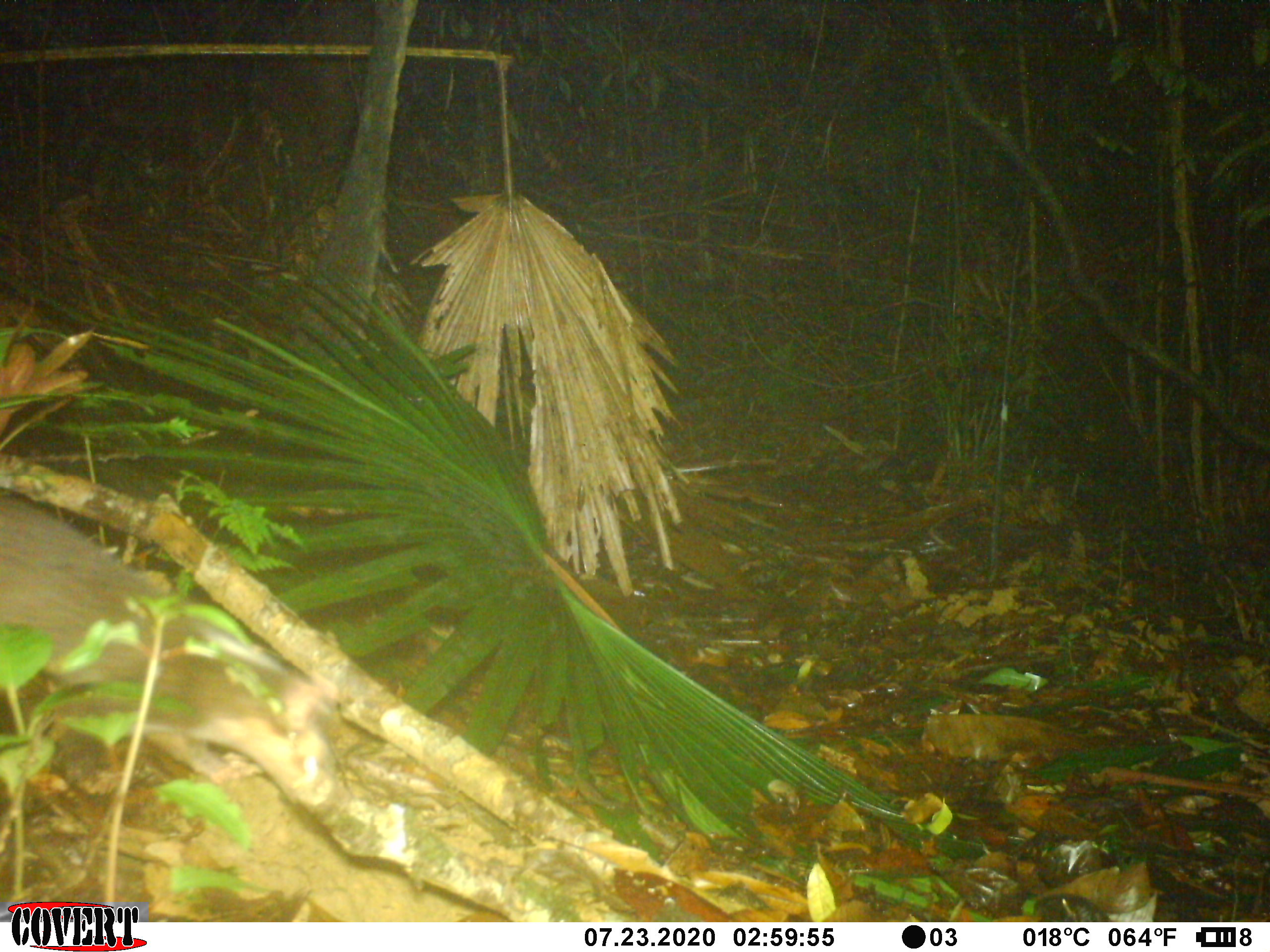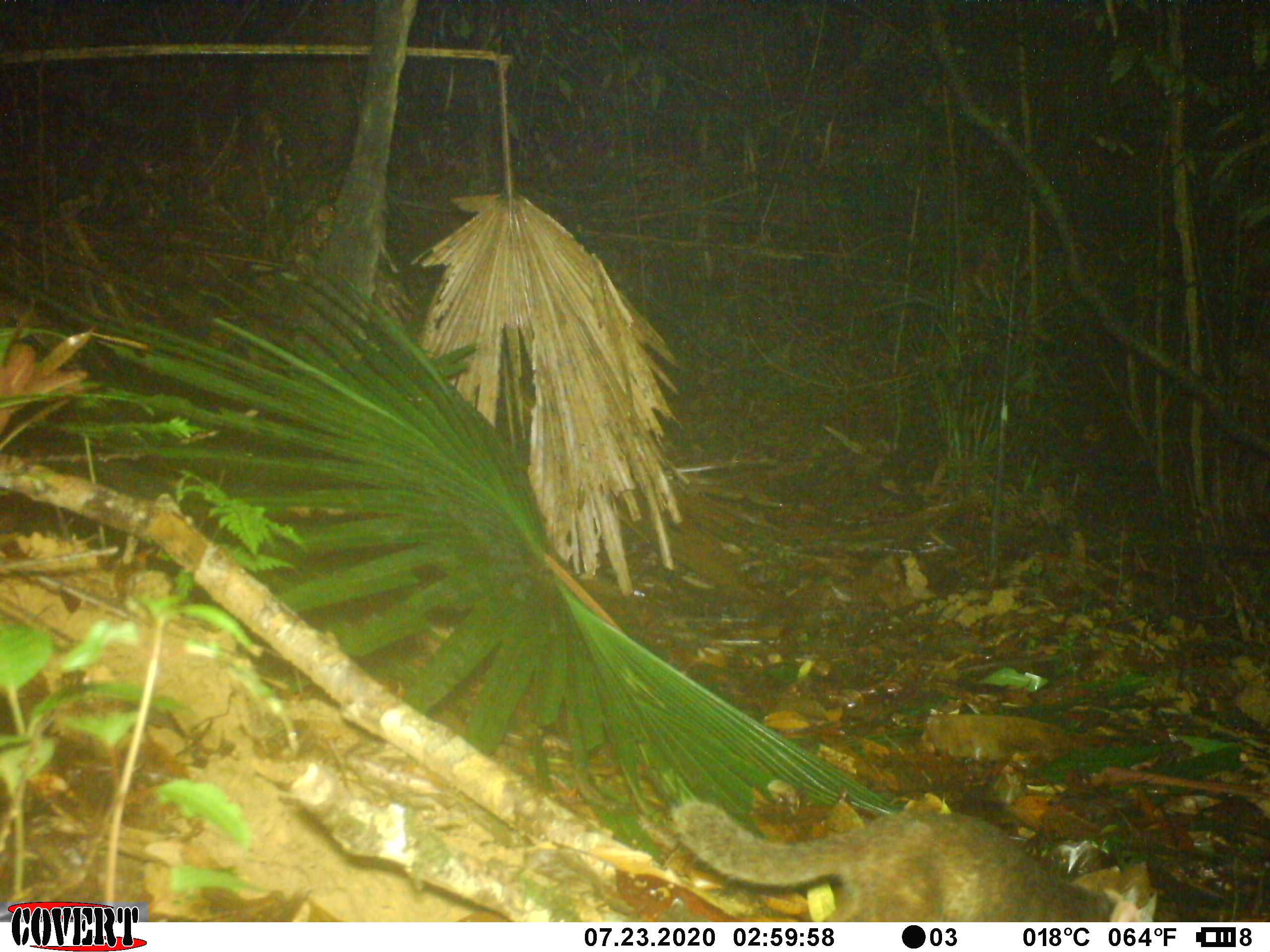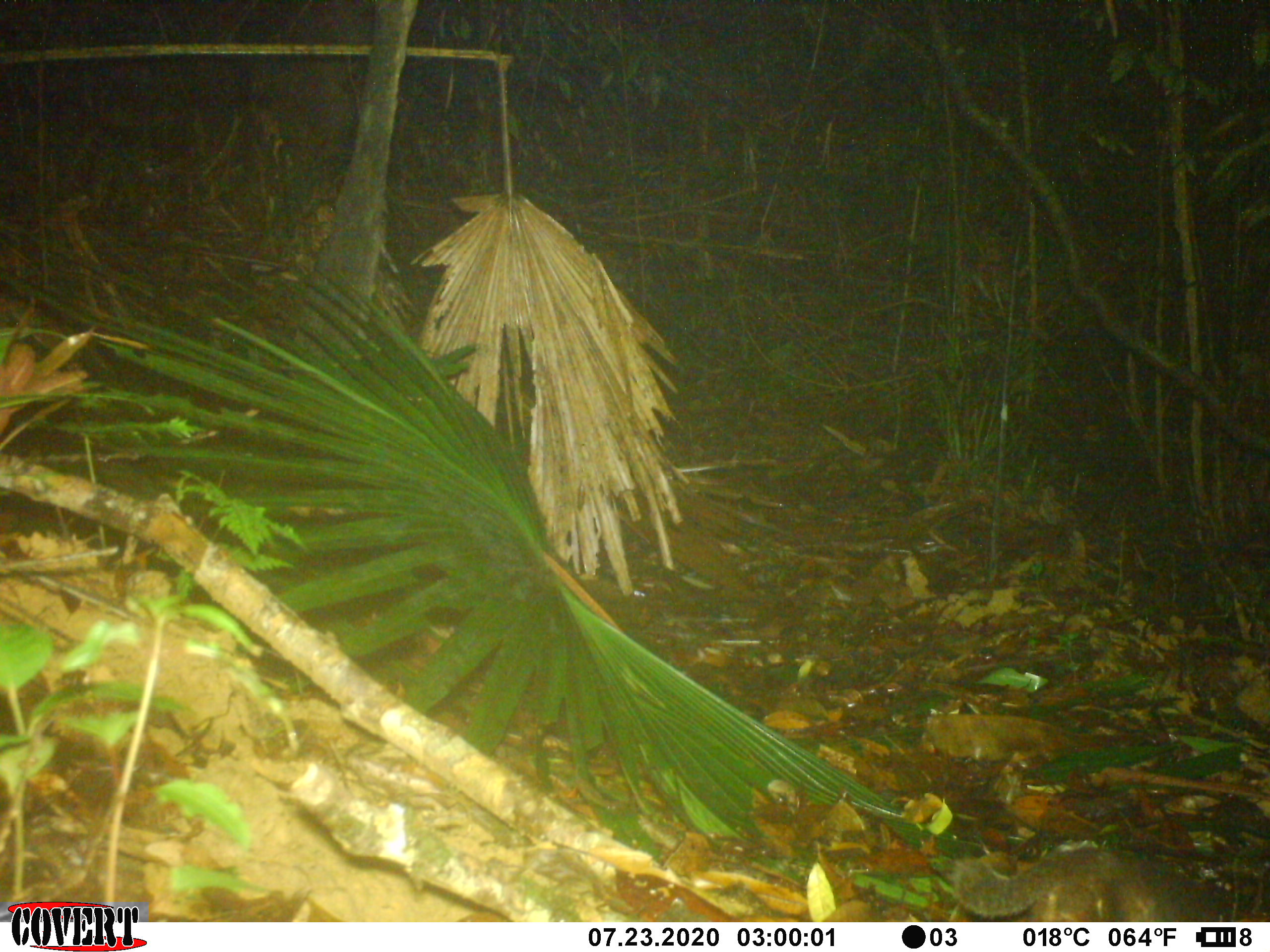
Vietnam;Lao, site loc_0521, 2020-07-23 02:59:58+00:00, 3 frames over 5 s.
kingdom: Animalia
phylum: Chordata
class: Mammalia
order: Carnivora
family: Mustelidae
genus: Melogale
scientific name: Melogale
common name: ferret badger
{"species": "ferret badger (Melogale)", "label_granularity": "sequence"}